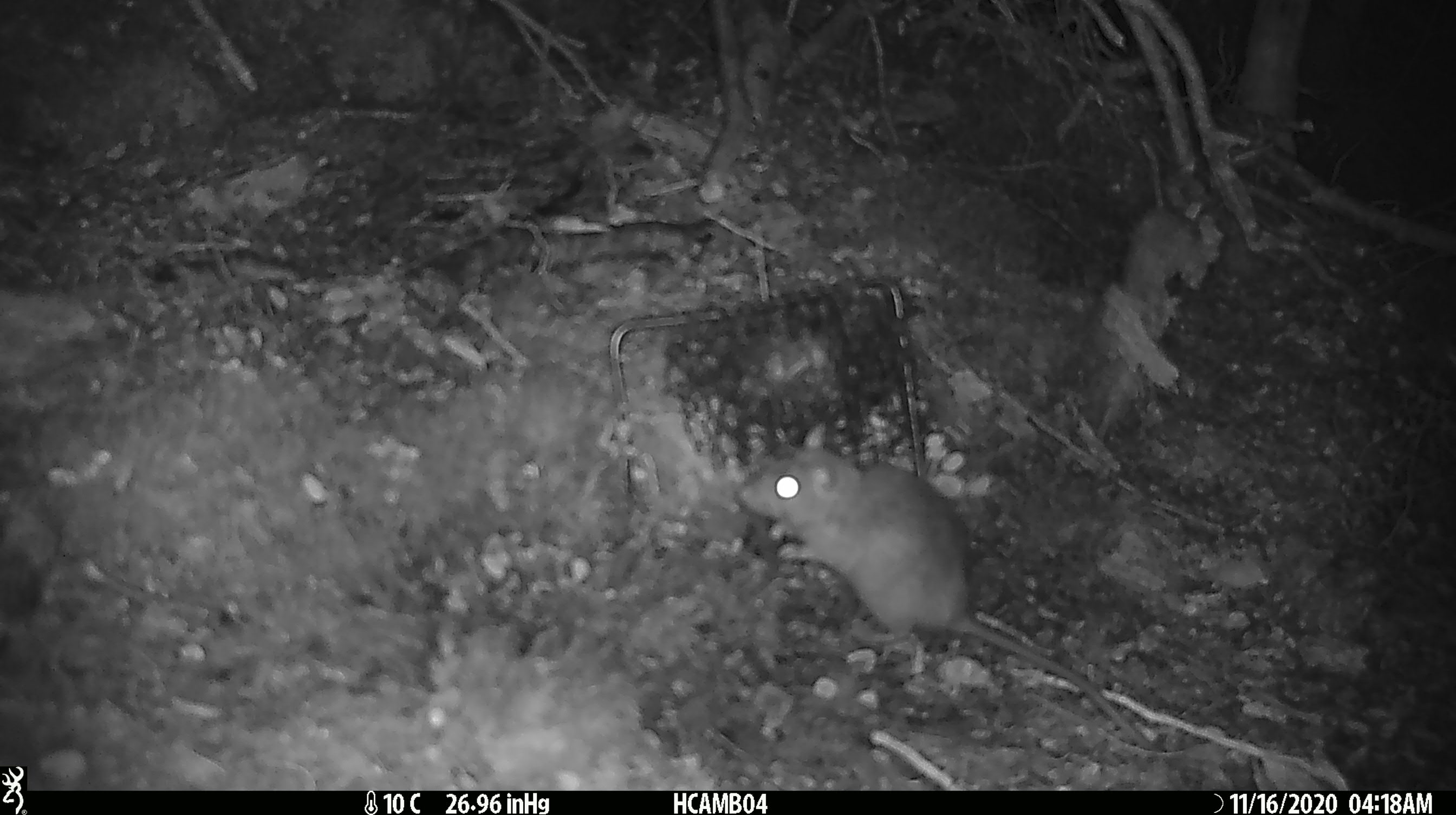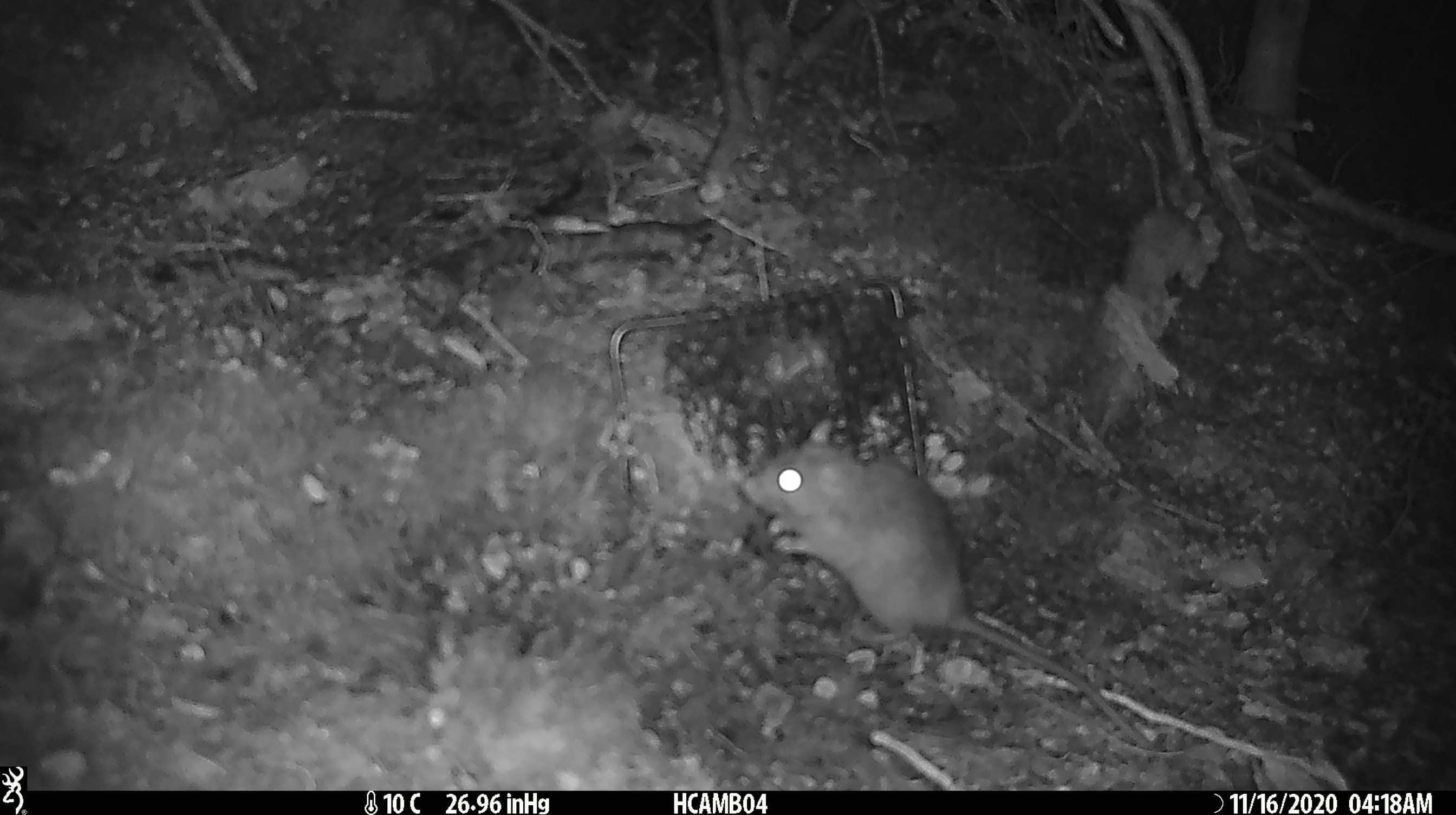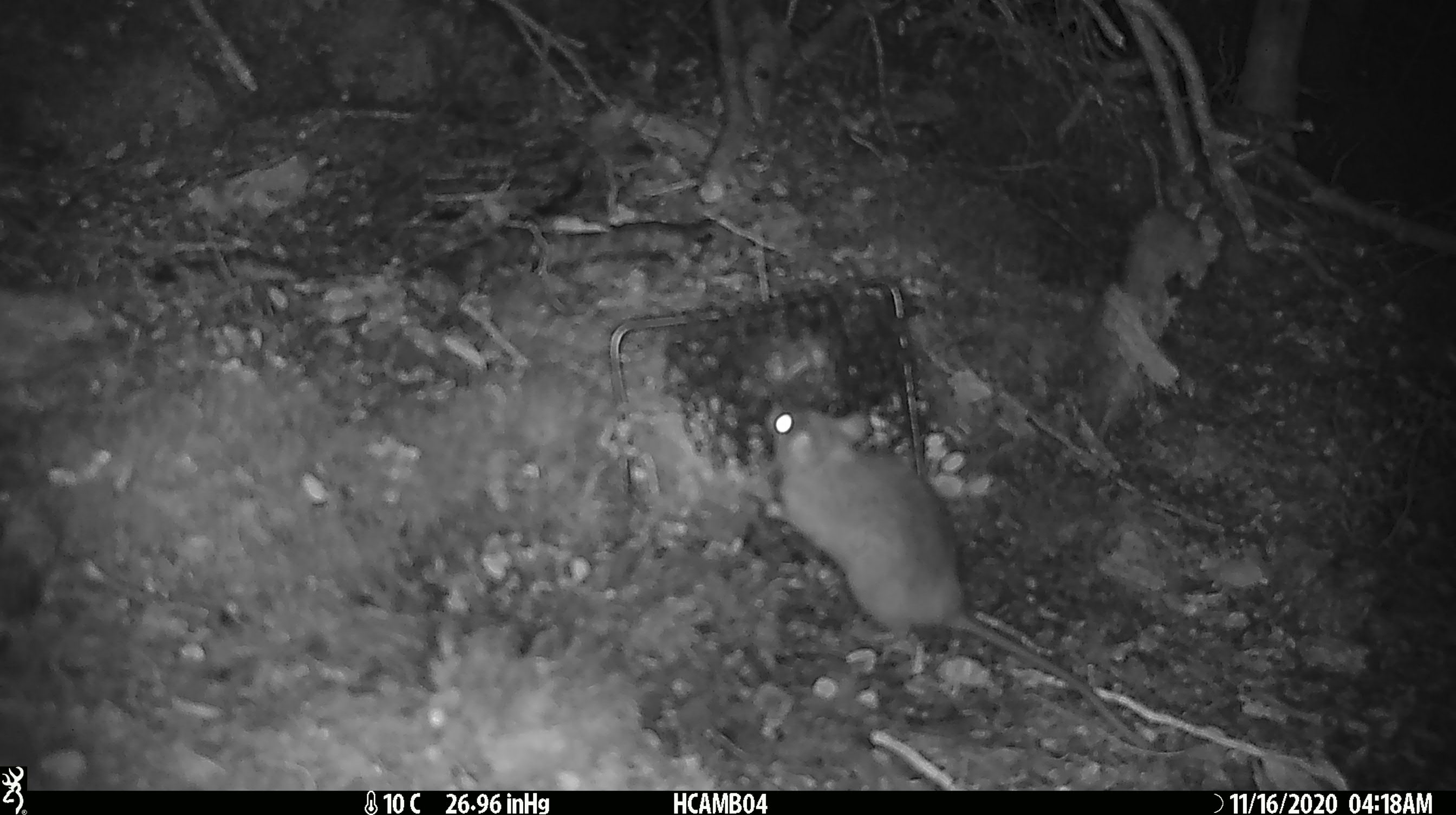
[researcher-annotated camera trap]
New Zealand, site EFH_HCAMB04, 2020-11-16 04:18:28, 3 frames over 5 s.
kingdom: Animalia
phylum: Chordata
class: Mammalia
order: Rodentia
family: Muridae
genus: Rattus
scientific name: Rattus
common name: rat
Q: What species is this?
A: Rat (Rattus).